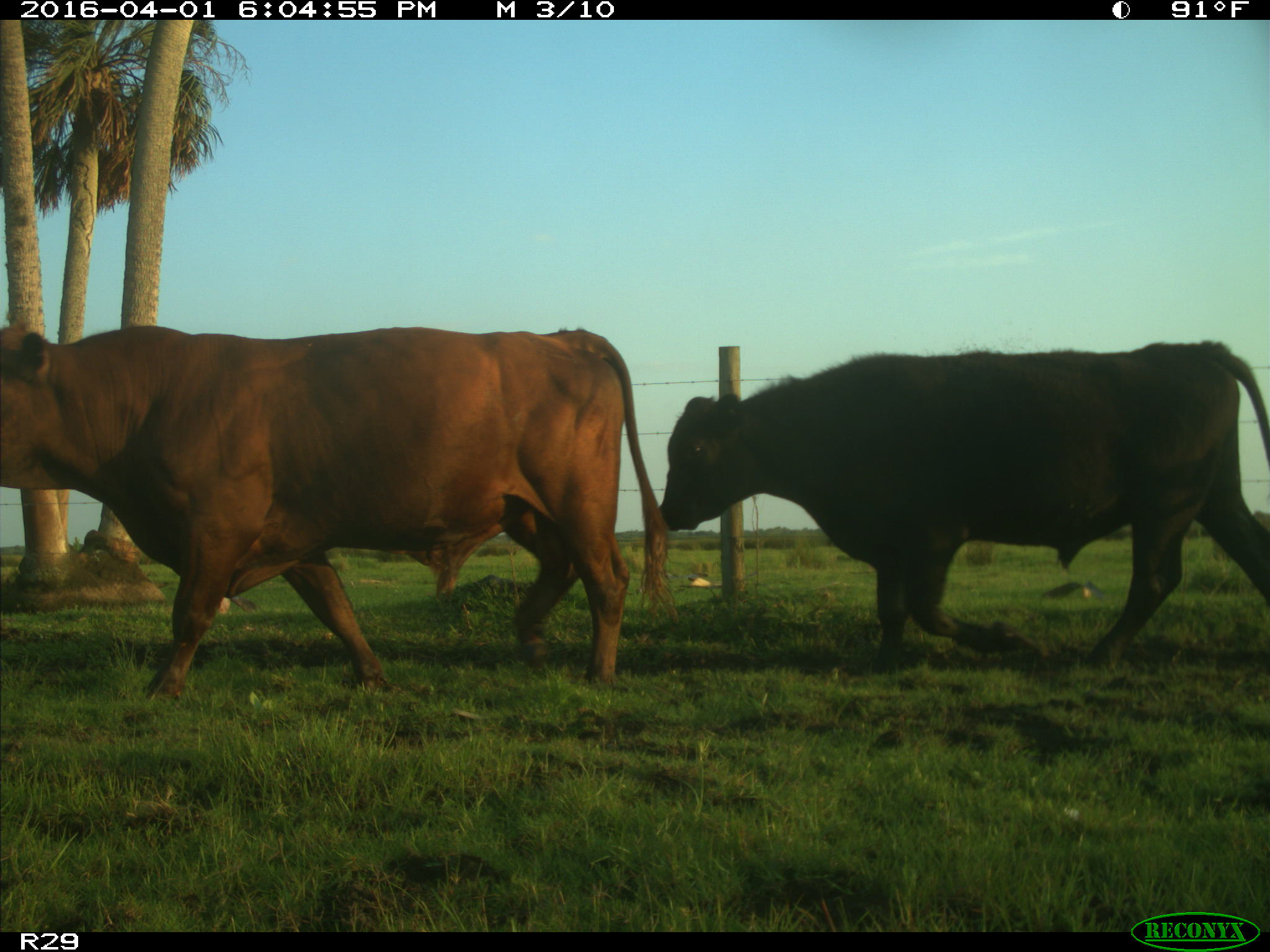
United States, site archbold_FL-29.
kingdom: Animalia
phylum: Chordata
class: Mammalia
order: Artiodactyla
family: Bovidae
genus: Bos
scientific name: Bos taurus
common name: domestic cow